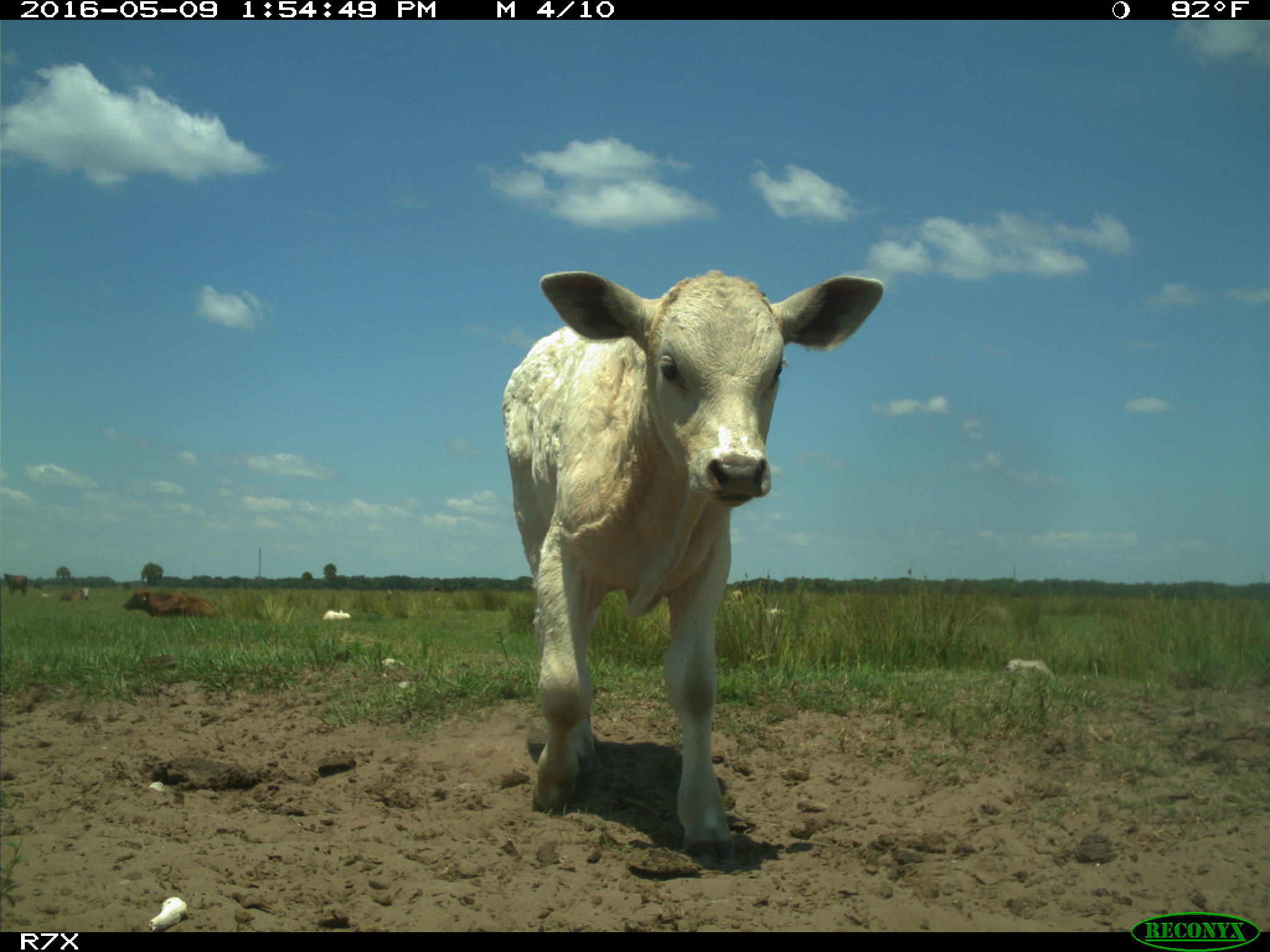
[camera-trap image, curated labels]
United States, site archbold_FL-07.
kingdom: Animalia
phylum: Chordata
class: Mammalia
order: Artiodactyla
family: Bovidae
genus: Bos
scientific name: Bos taurus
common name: domestic cow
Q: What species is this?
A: Bos taurus (domestic cow).